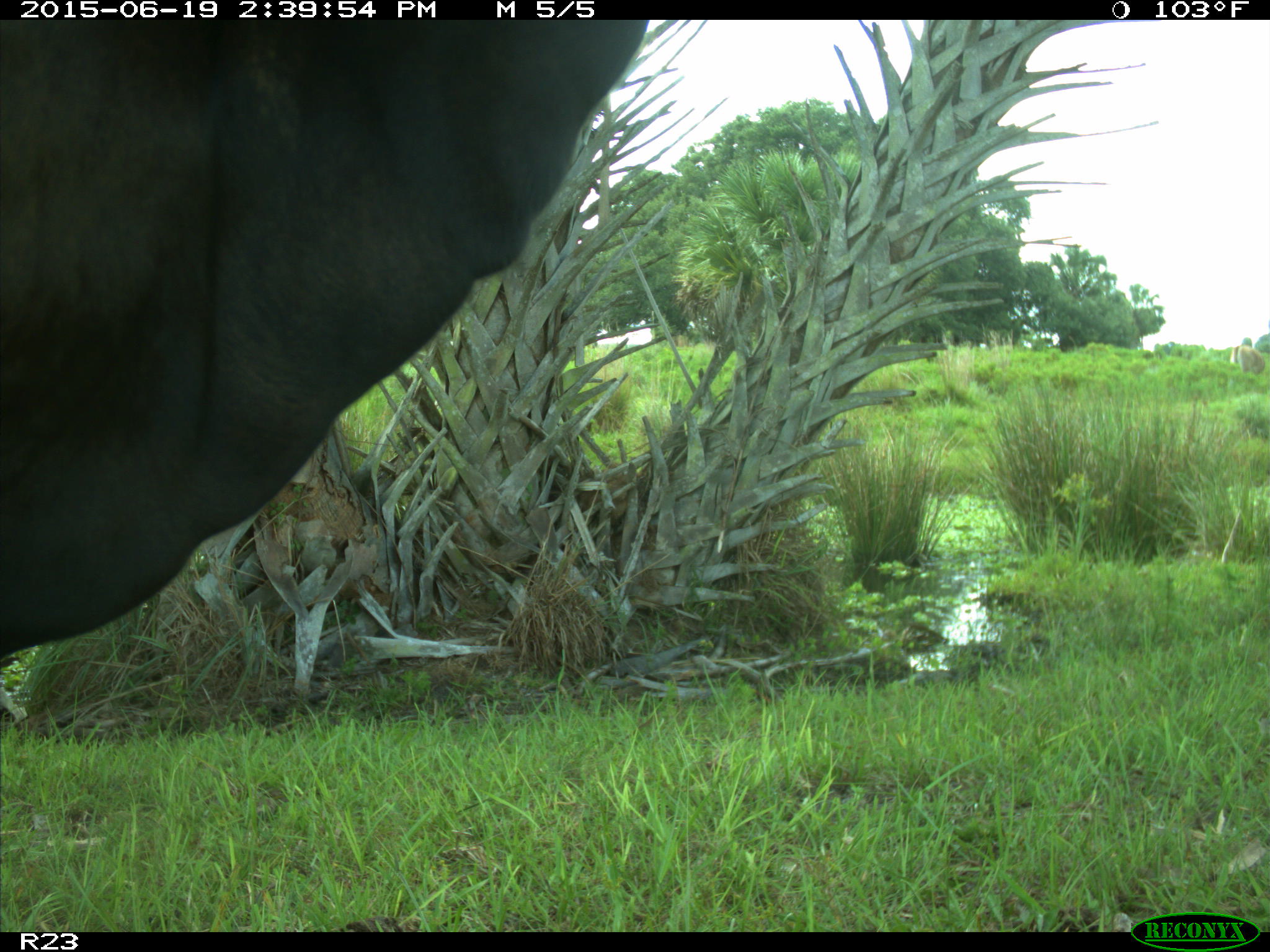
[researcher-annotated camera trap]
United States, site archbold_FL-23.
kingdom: Animalia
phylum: Chordata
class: Mammalia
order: Artiodactyla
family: Bovidae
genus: Bos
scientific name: Bos taurus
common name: domestic cow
Bos taurus (domestic cow).